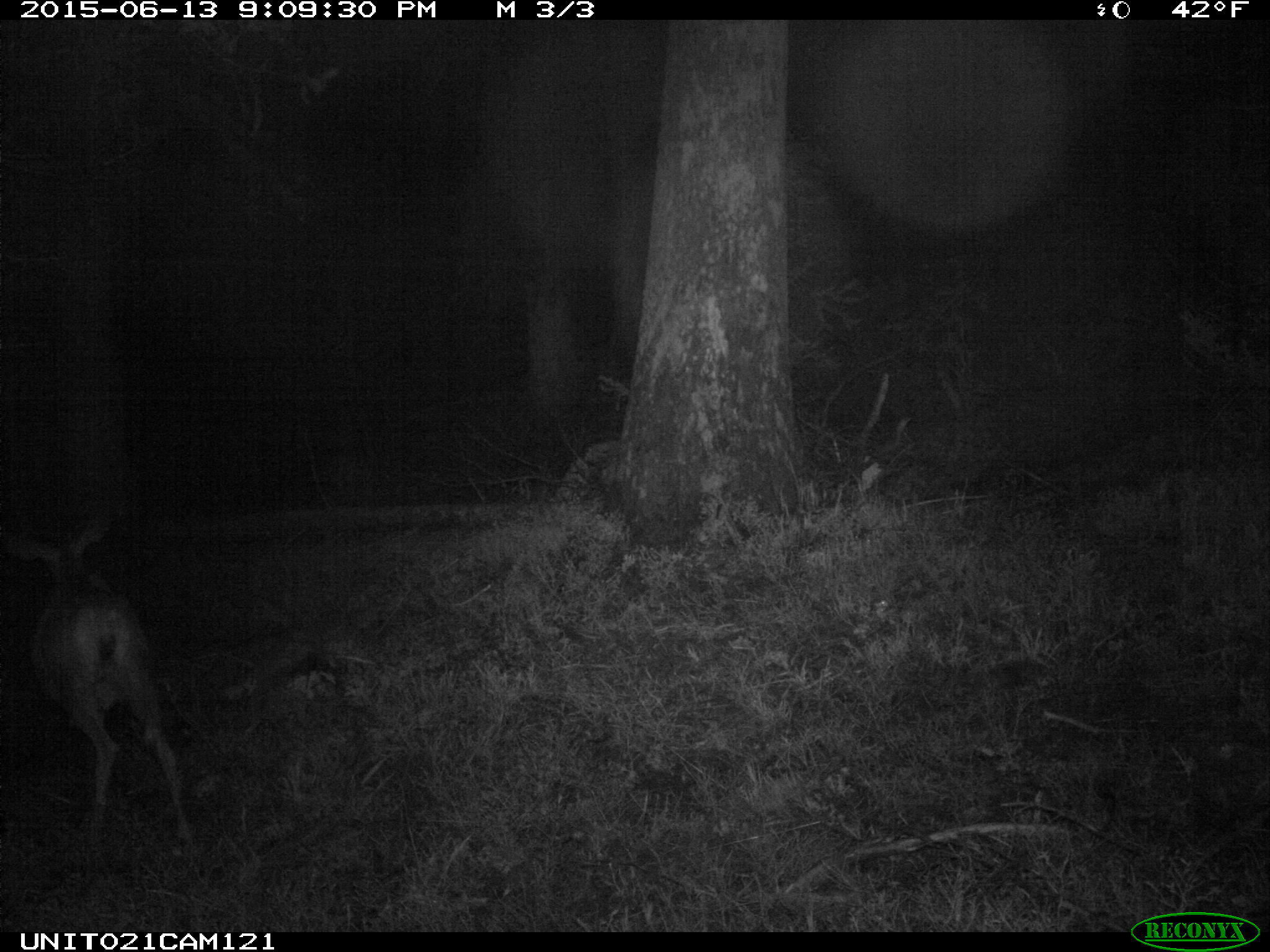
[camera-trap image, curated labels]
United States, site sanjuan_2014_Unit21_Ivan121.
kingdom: Animalia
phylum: Chordata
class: Mammalia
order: Artiodactyla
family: Cervidae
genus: Odocoileus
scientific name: Odocoileus hemionus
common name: mule deer